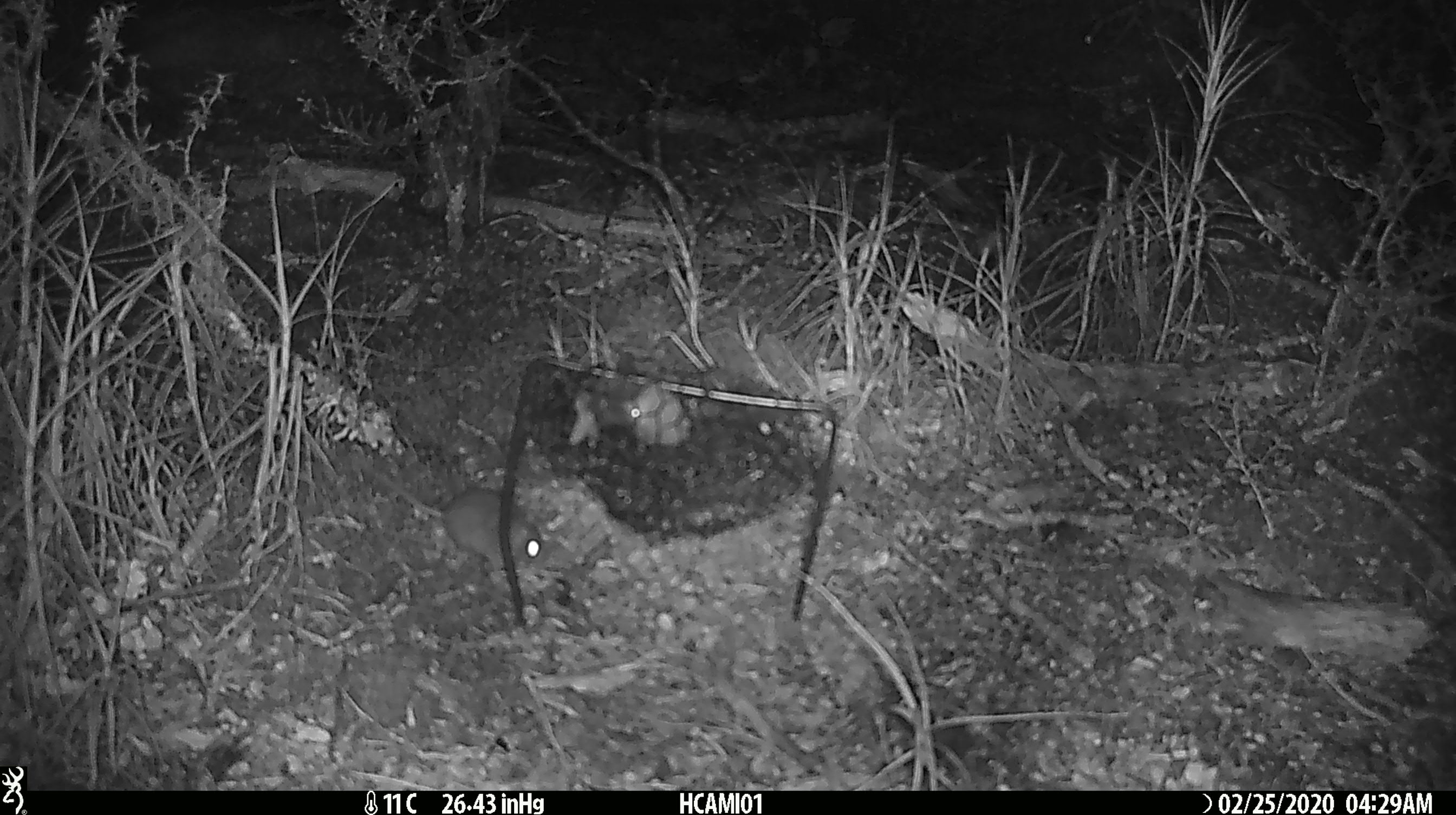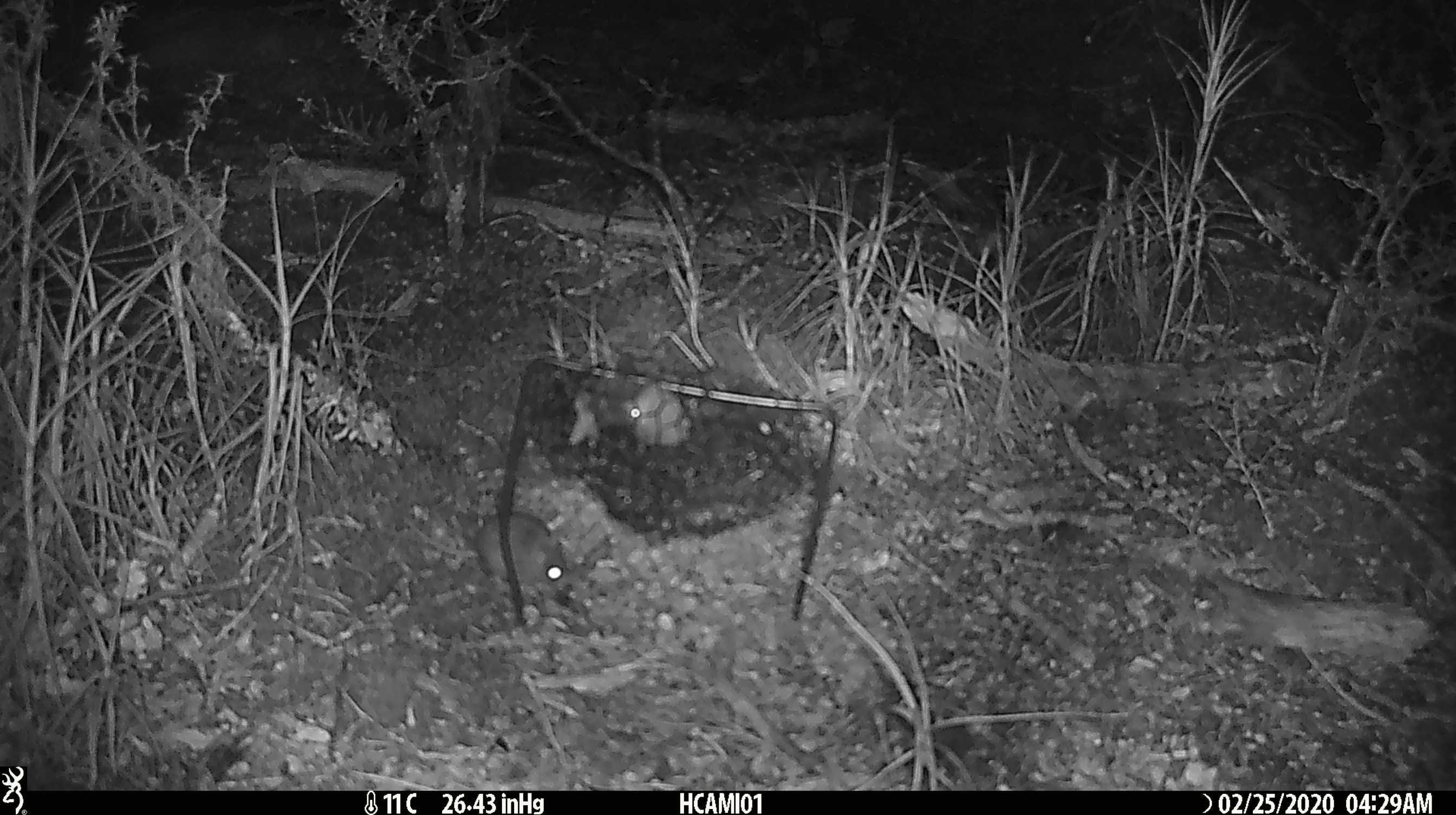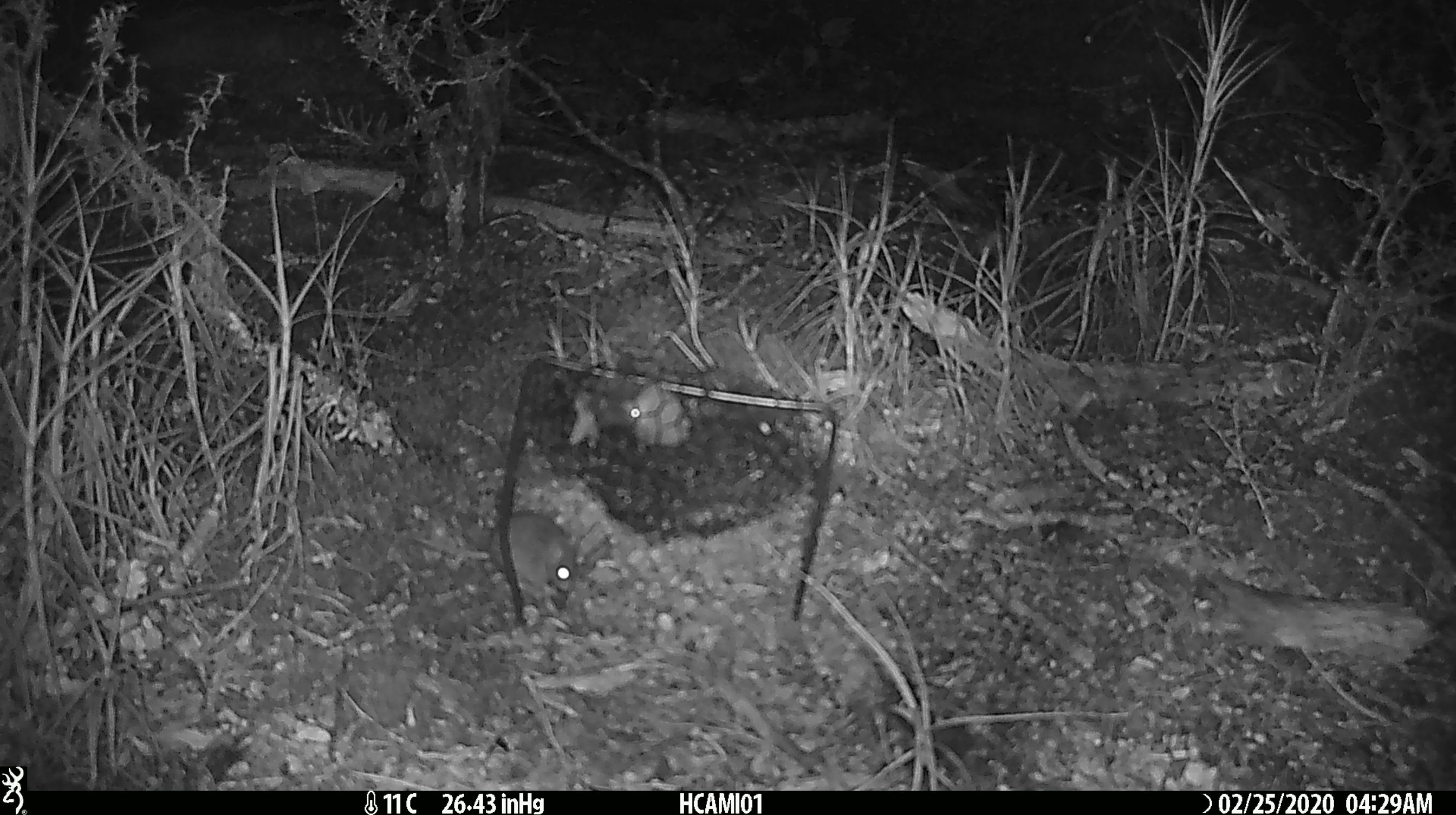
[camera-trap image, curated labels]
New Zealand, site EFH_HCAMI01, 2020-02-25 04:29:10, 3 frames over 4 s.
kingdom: Animalia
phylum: Chordata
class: Mammalia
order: Rodentia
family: Muridae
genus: Mus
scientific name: Mus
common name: mouse